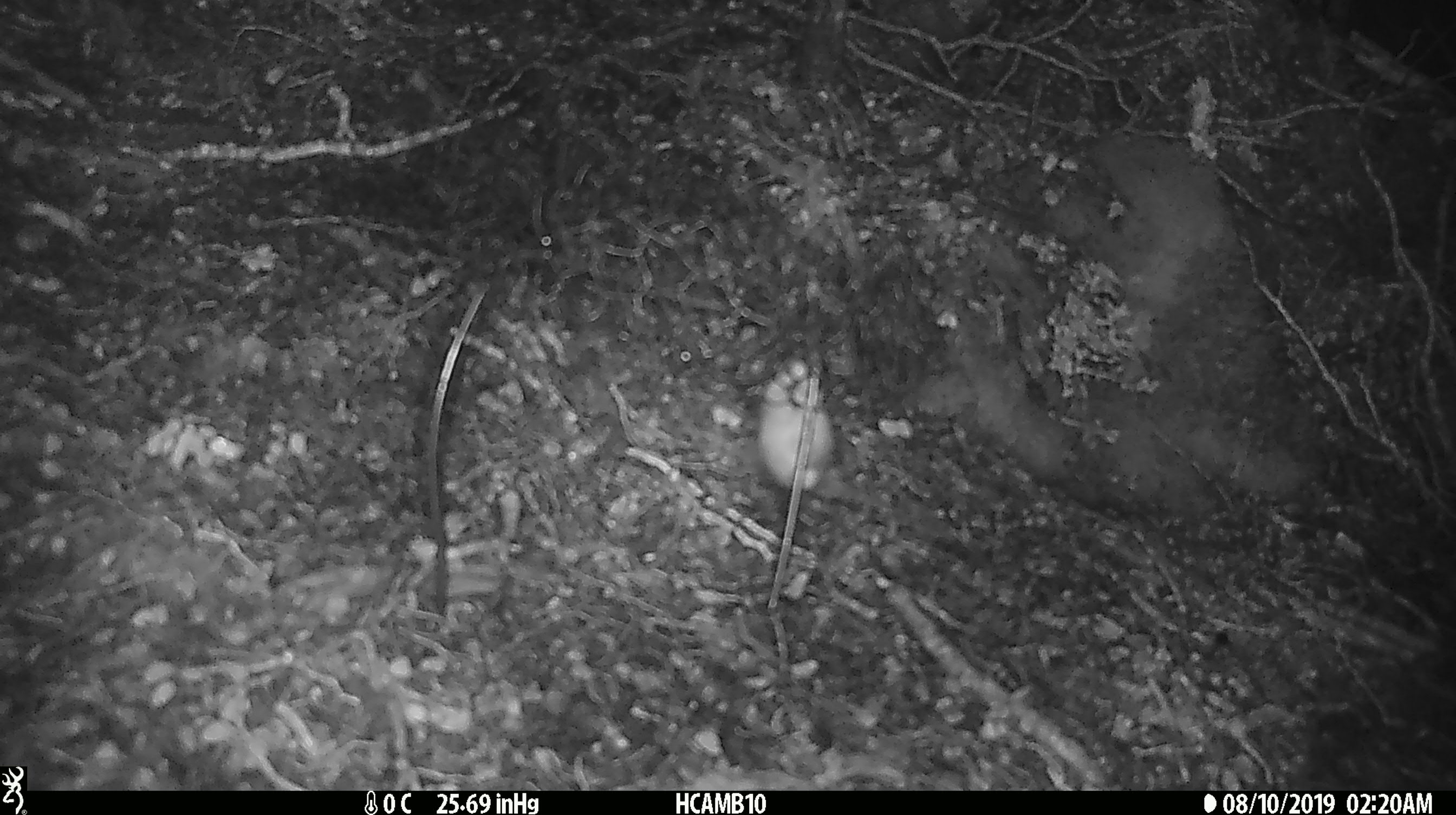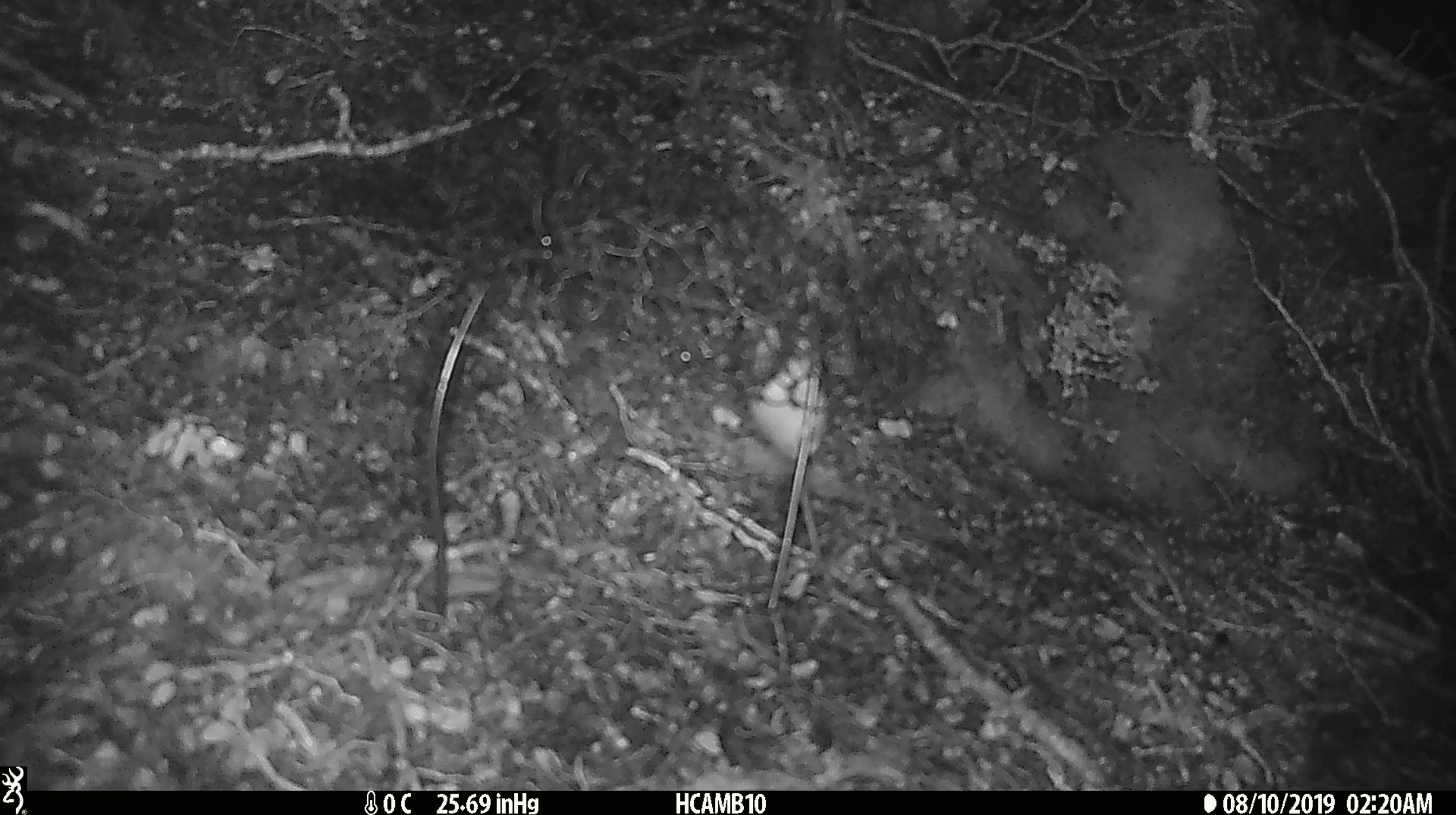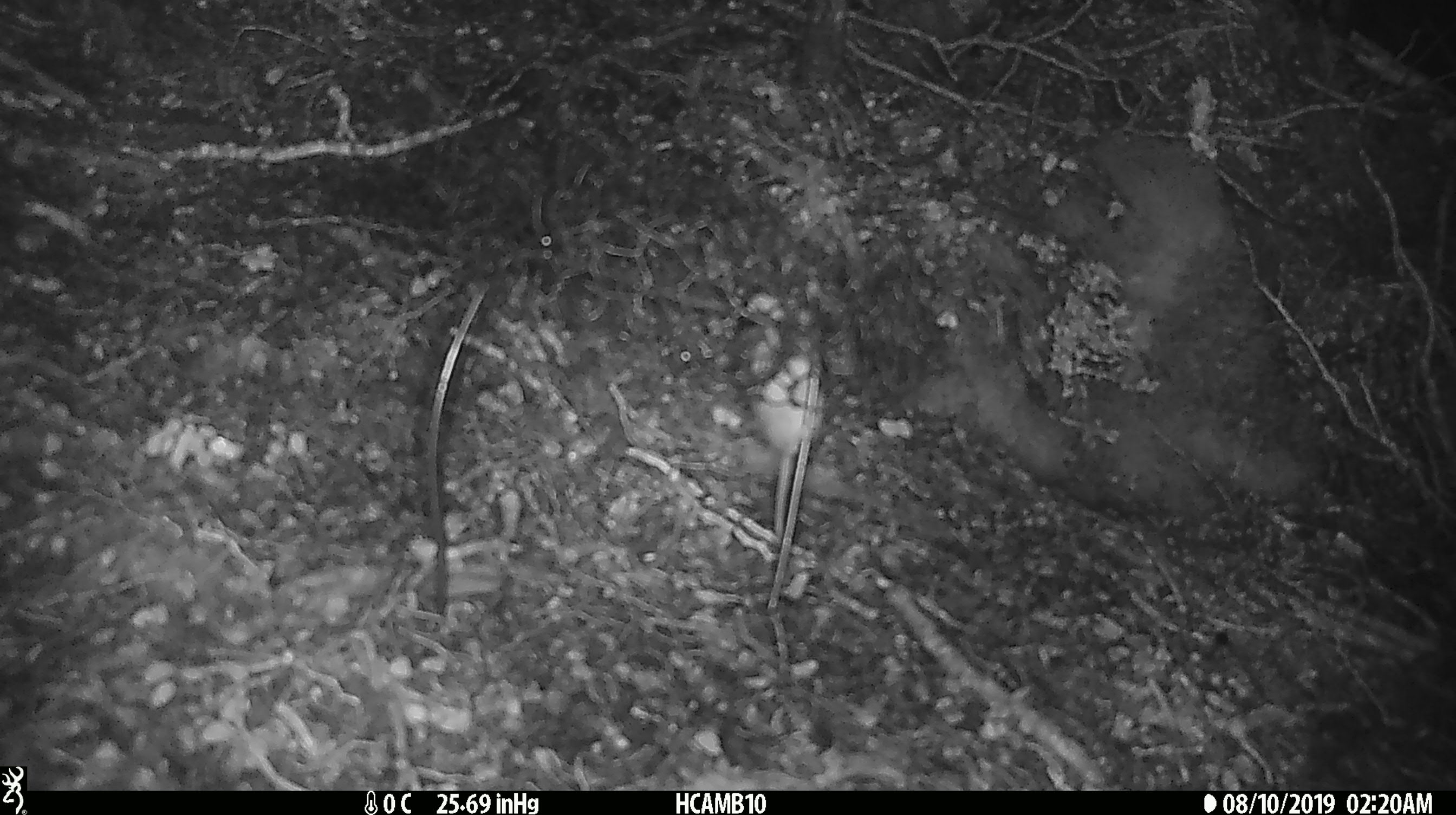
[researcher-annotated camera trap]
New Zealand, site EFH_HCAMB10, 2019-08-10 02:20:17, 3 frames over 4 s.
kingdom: Animalia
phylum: Chordata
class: Mammalia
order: Rodentia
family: Muridae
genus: Mus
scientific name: Mus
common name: mouse